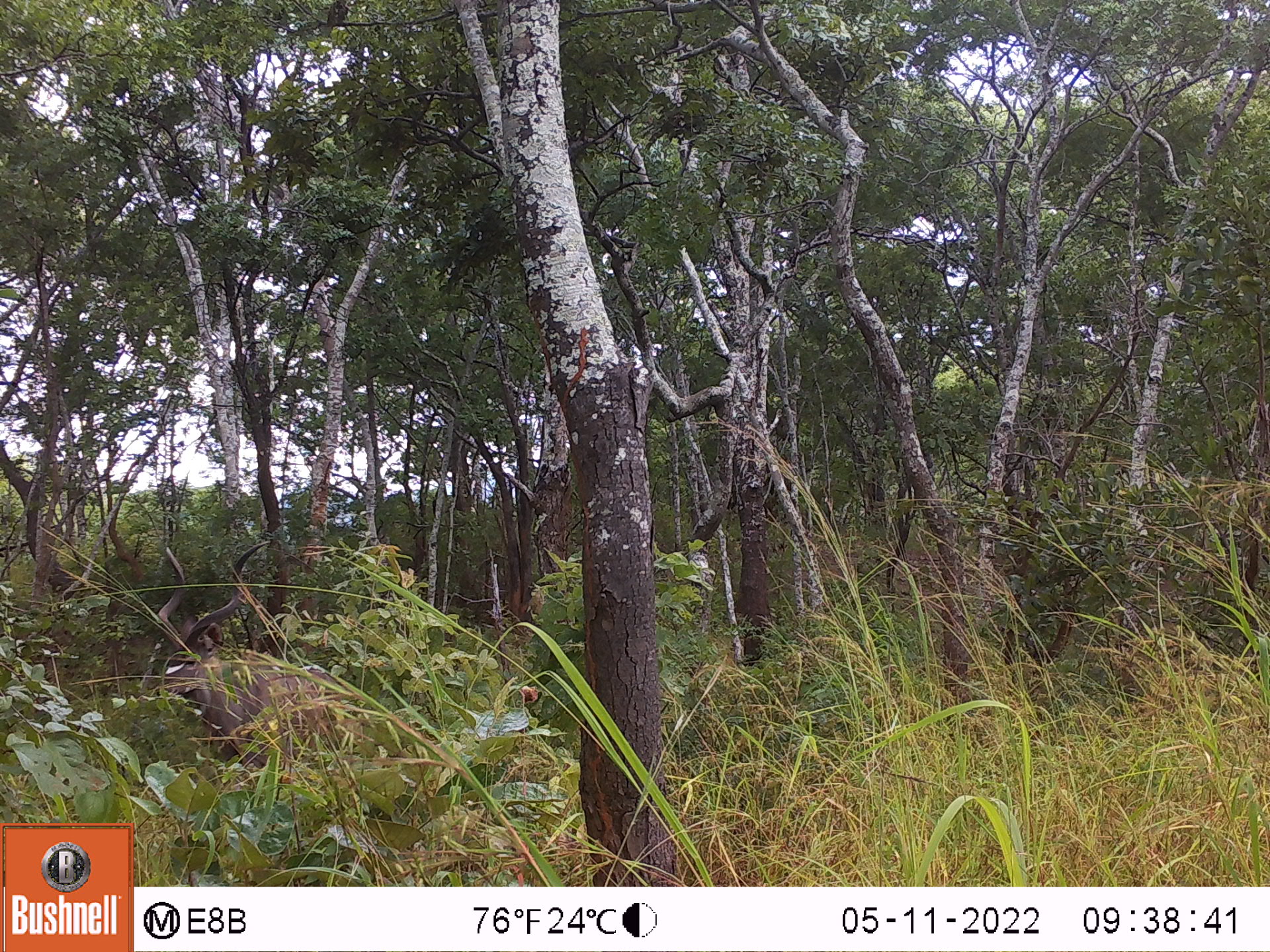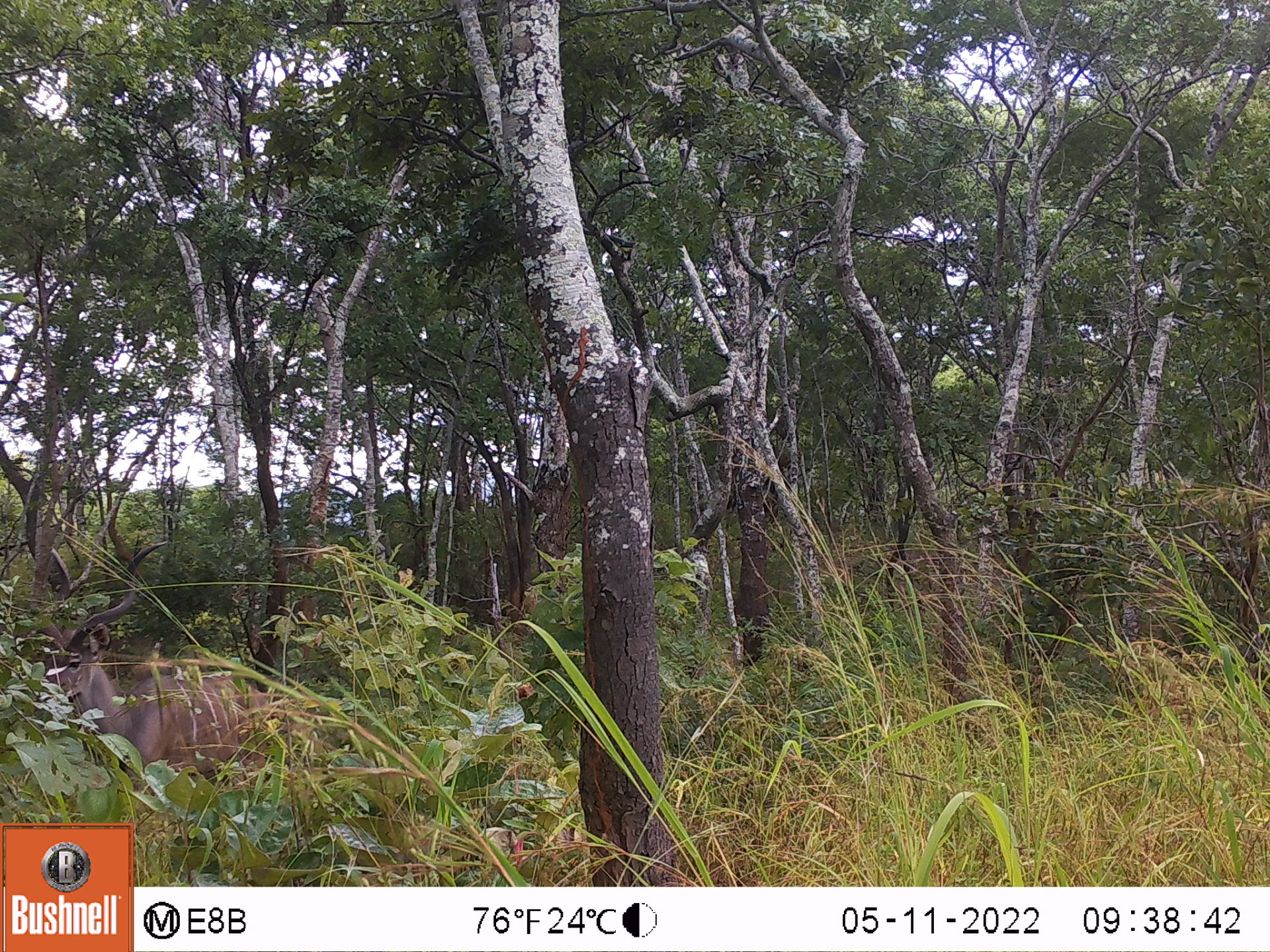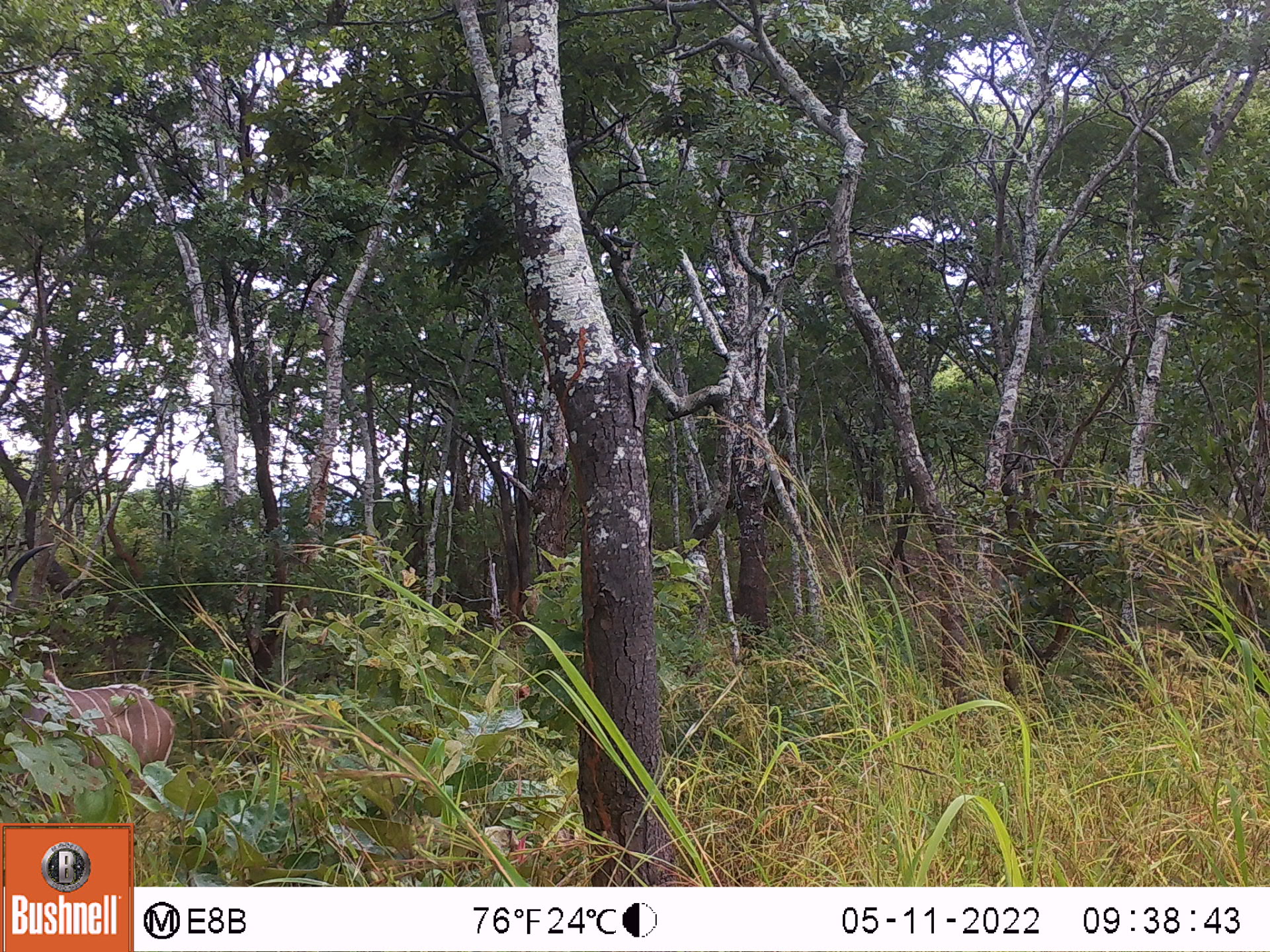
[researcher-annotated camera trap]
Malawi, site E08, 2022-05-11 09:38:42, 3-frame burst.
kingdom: Animalia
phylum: Chordata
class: Mammalia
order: Artiodactyla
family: Bovidae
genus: Tragelaphus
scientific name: Tragelaphus strepsiceros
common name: greater kudu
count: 1